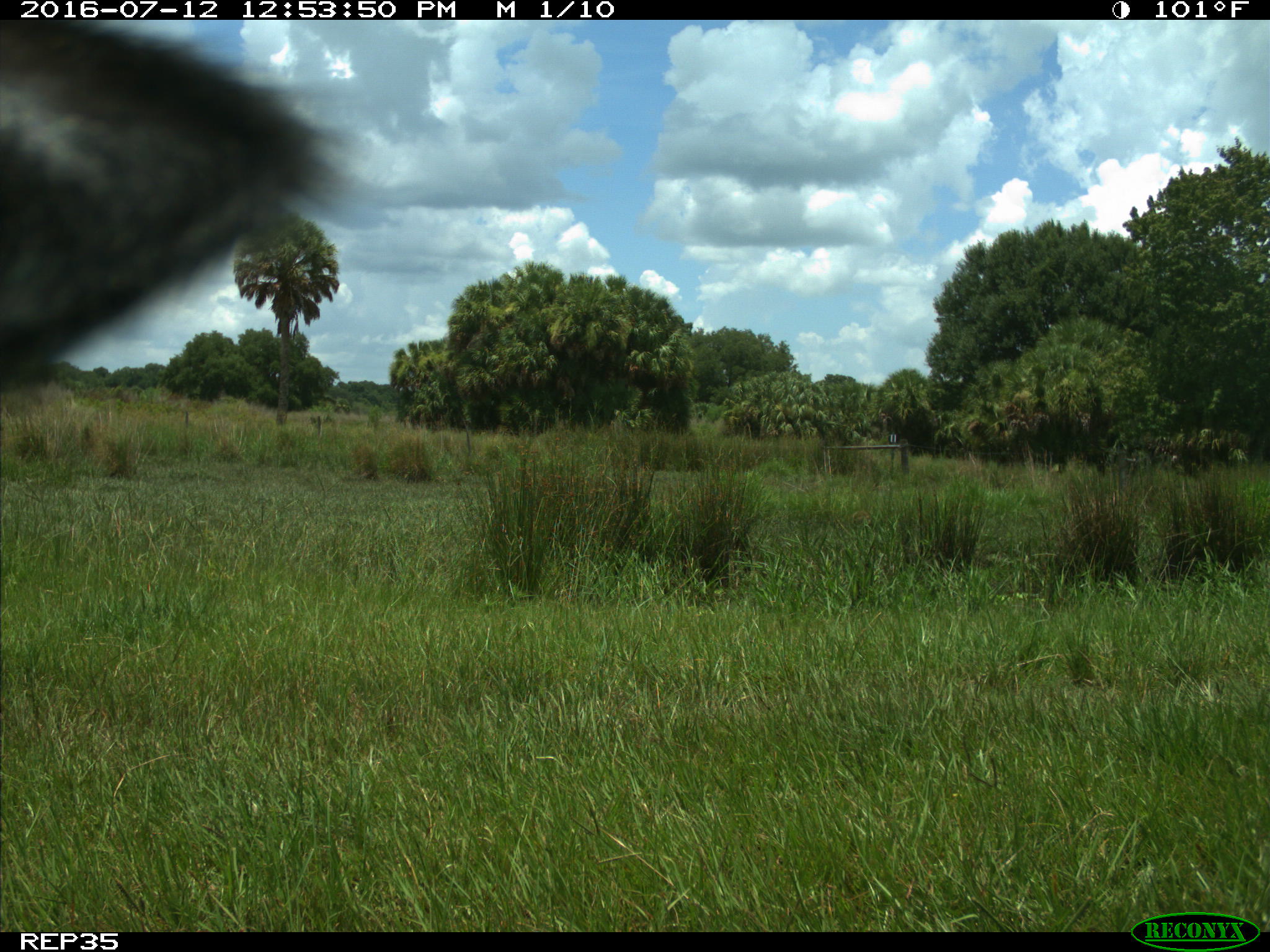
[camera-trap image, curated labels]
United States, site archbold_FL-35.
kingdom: Animalia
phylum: Chordata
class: Mammalia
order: Artiodactyla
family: Bovidae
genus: Bos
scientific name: Bos taurus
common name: domestic cow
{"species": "Bos taurus (domestic cow)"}